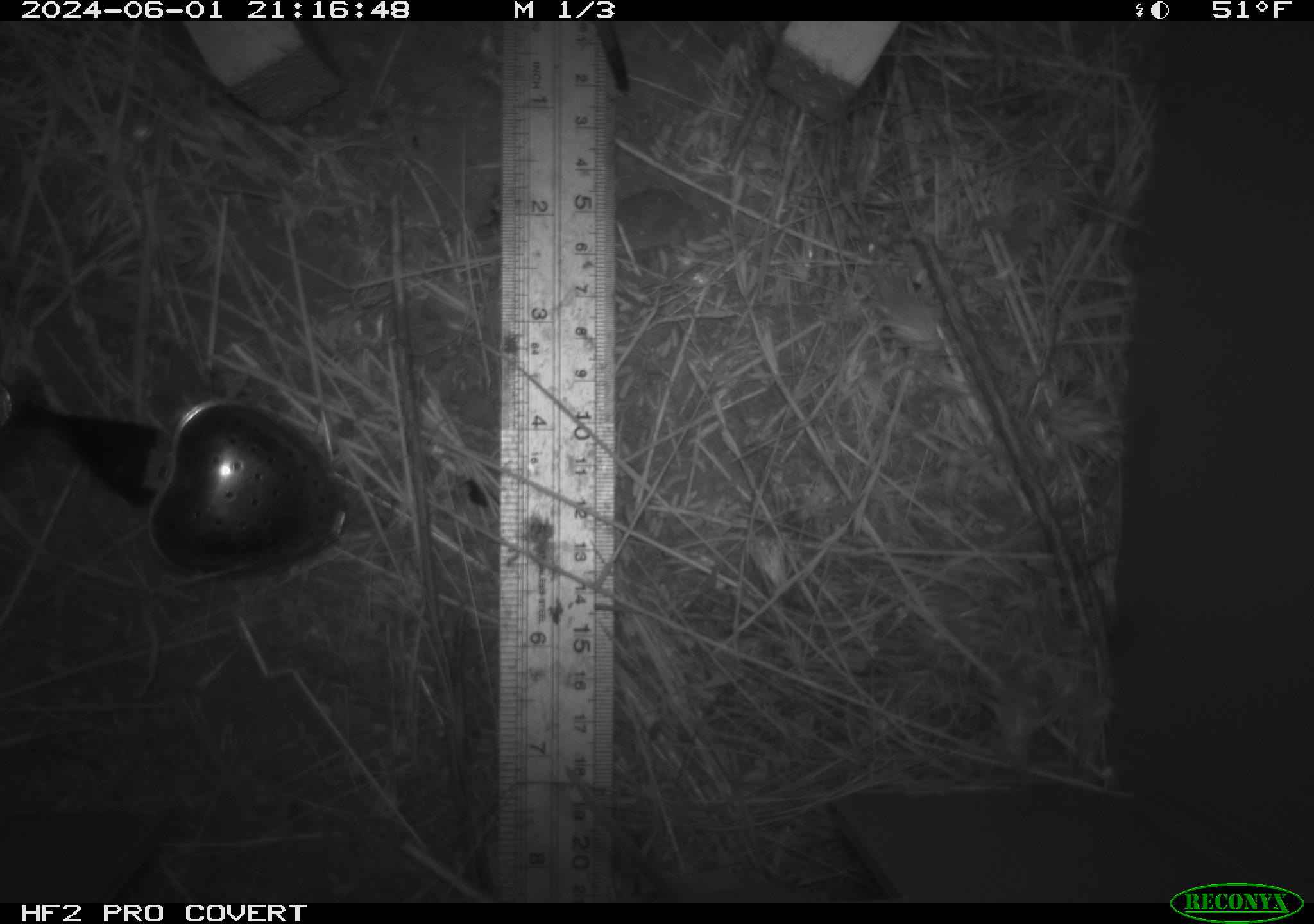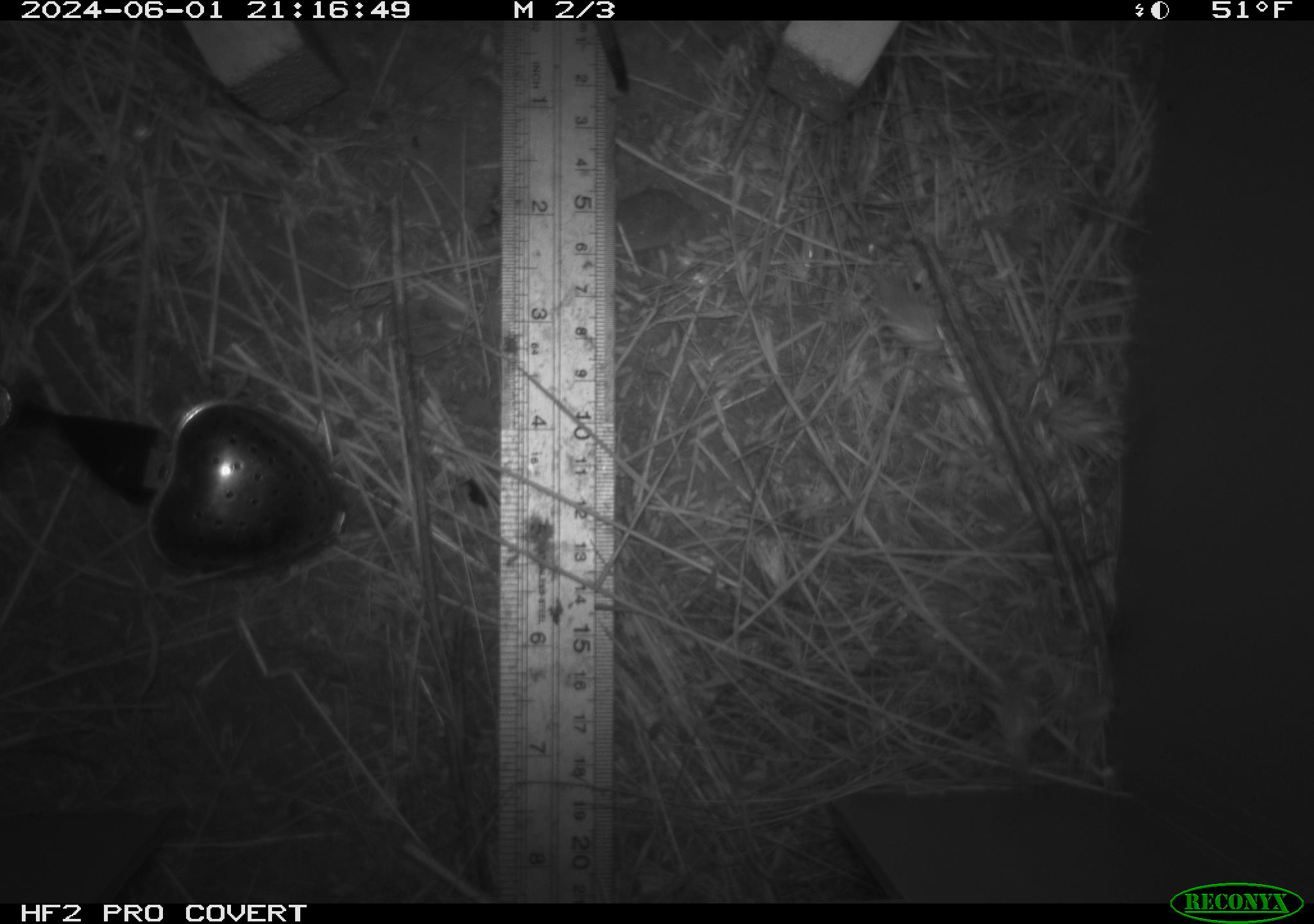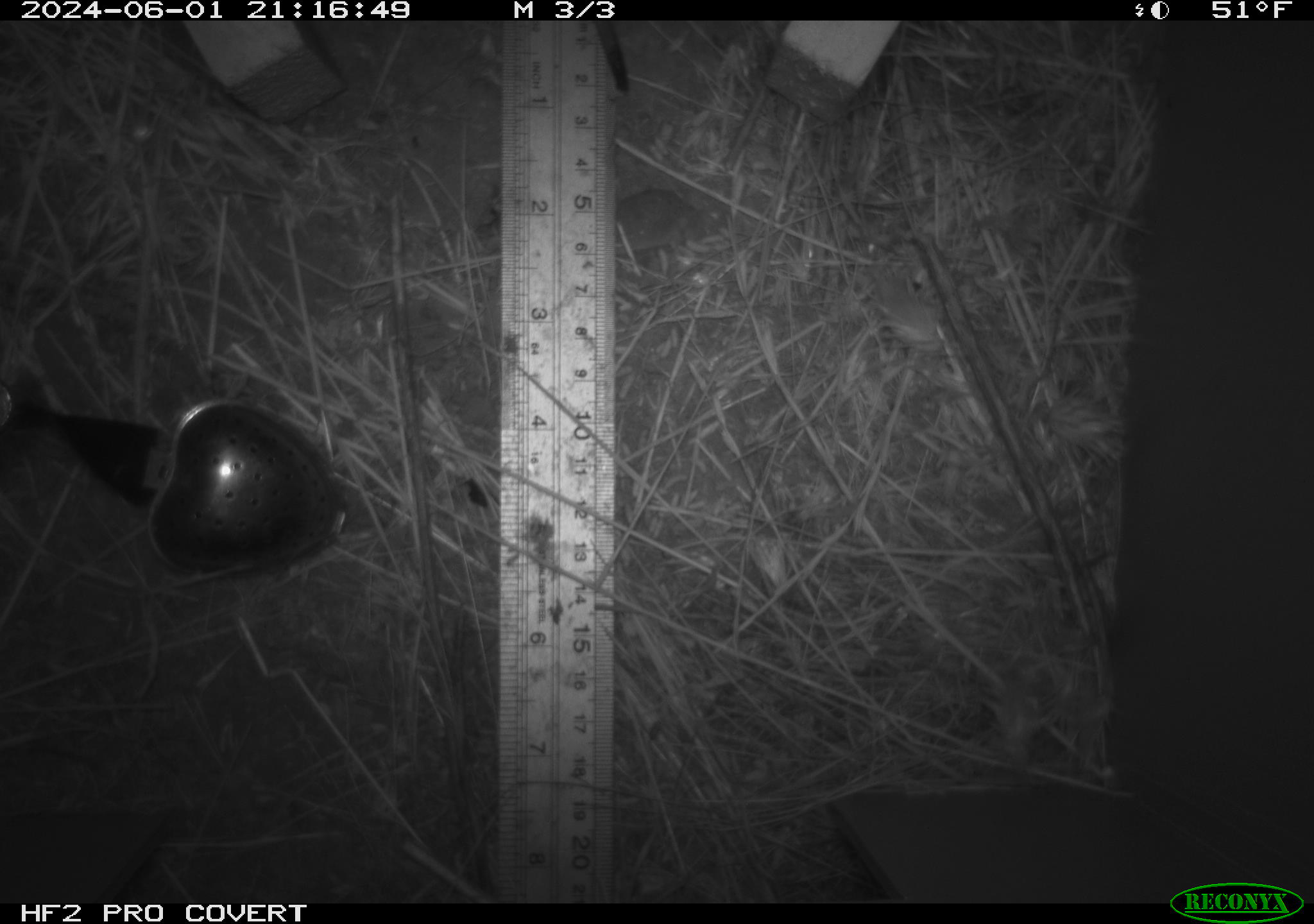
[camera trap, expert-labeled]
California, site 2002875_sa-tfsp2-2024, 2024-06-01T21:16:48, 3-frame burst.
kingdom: Animalia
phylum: Chordata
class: Mammalia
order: Rodentia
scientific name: Rodentia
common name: rodent